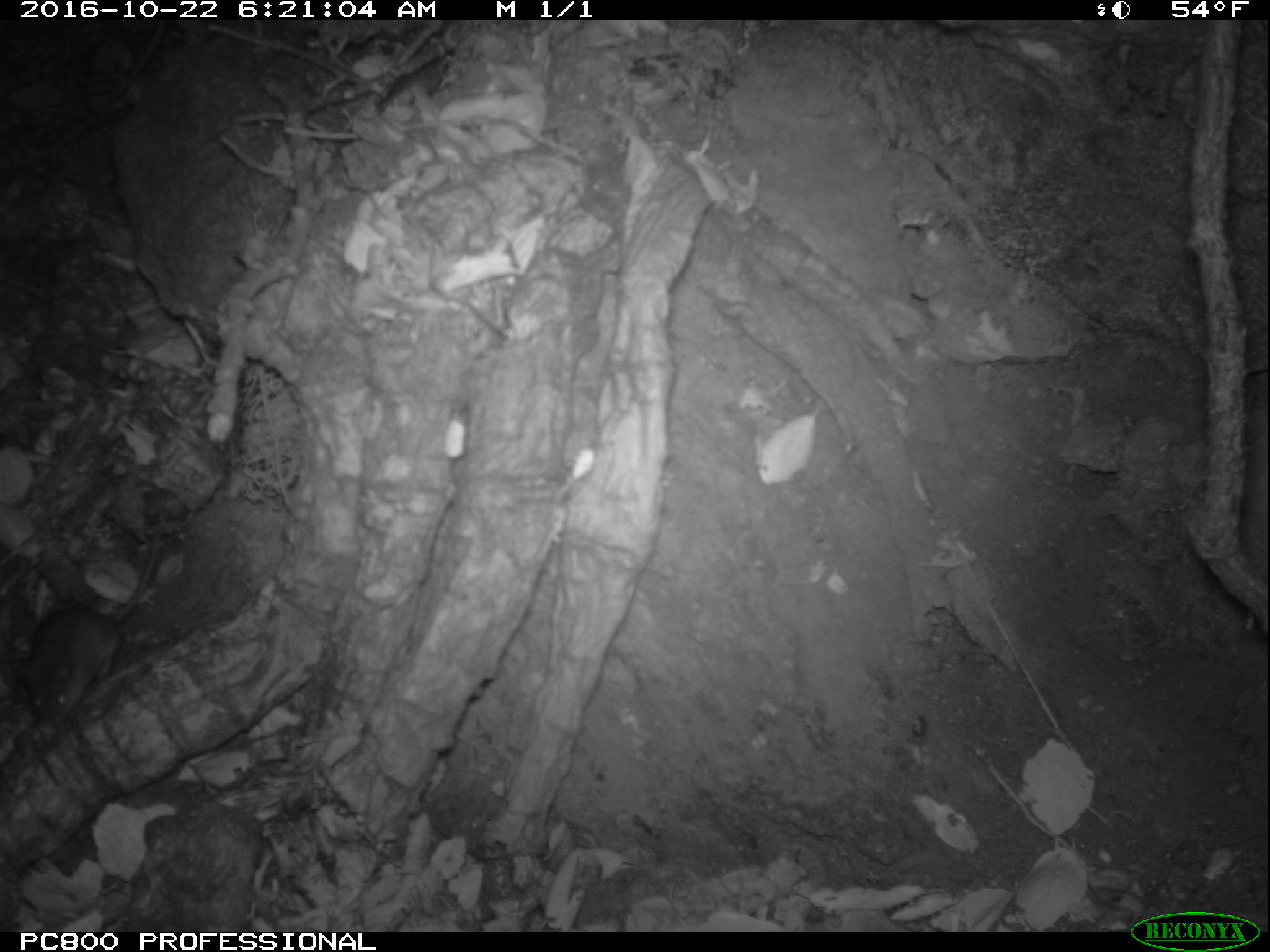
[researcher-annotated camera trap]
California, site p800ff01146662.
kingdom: Animalia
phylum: Chordata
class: Mammalia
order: Rodentia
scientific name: Rodentia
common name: rodent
Rodent (Rodentia).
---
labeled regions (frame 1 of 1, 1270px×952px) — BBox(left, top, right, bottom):
rodent: BBox(14, 523, 160, 726)